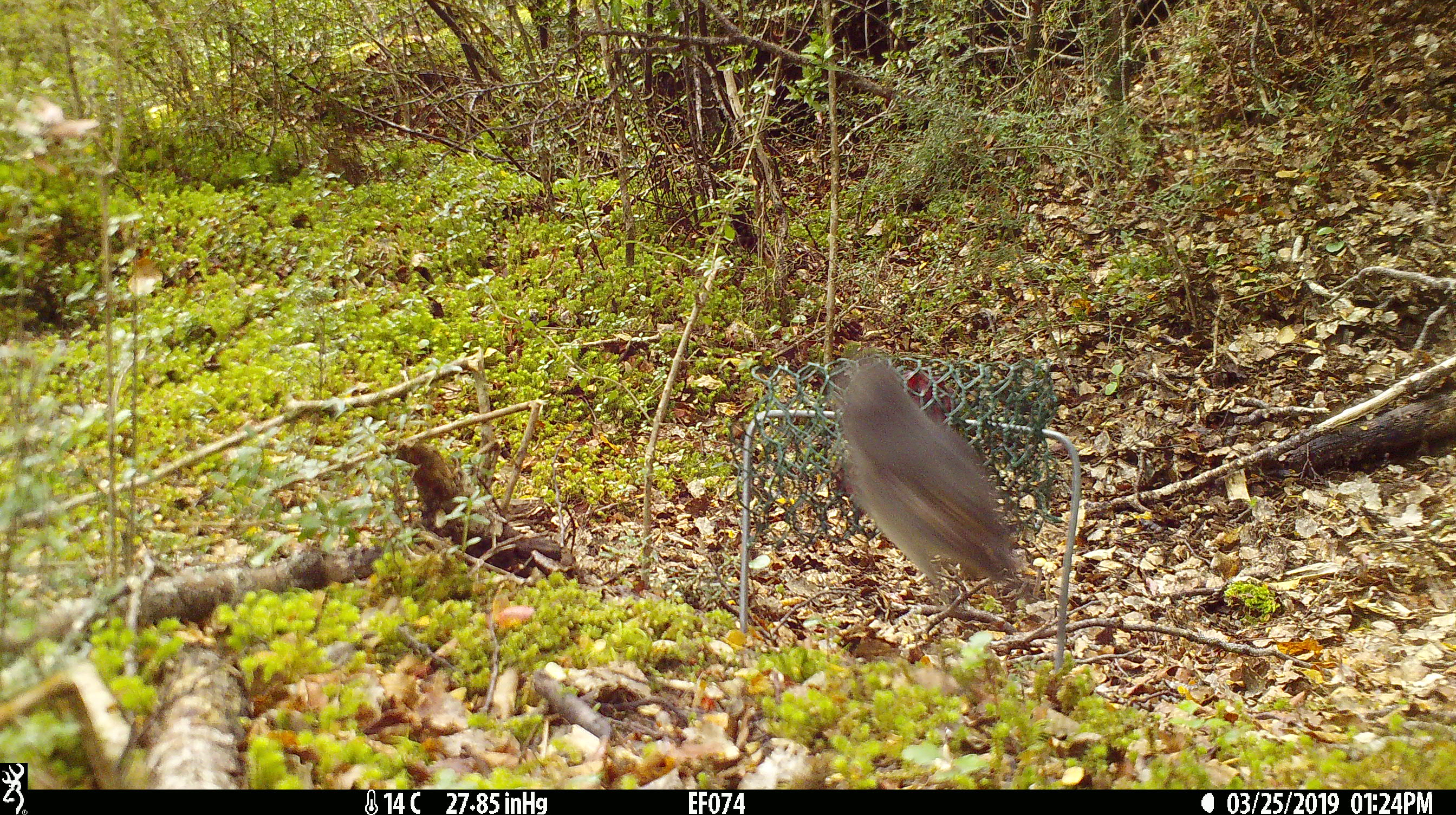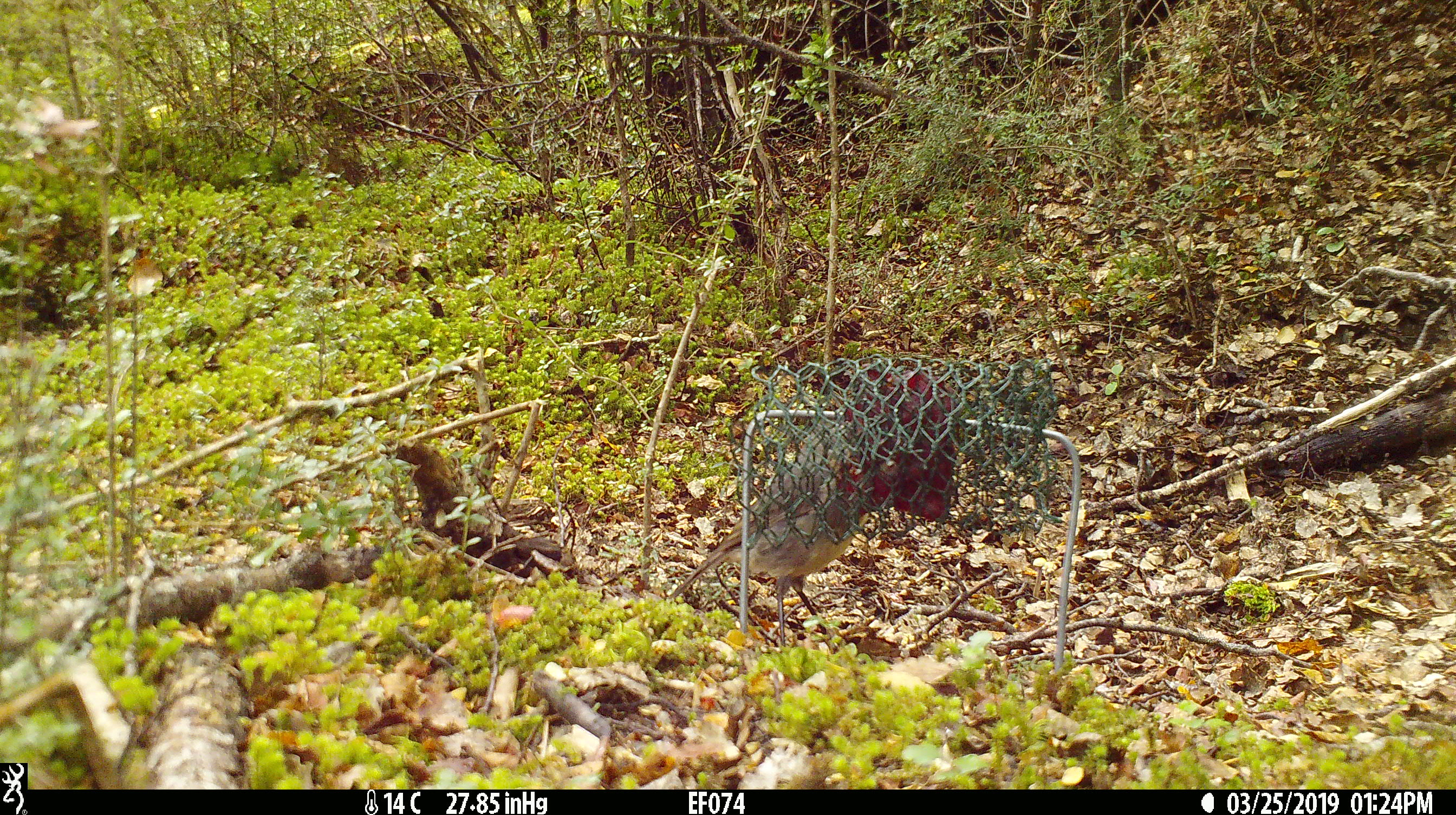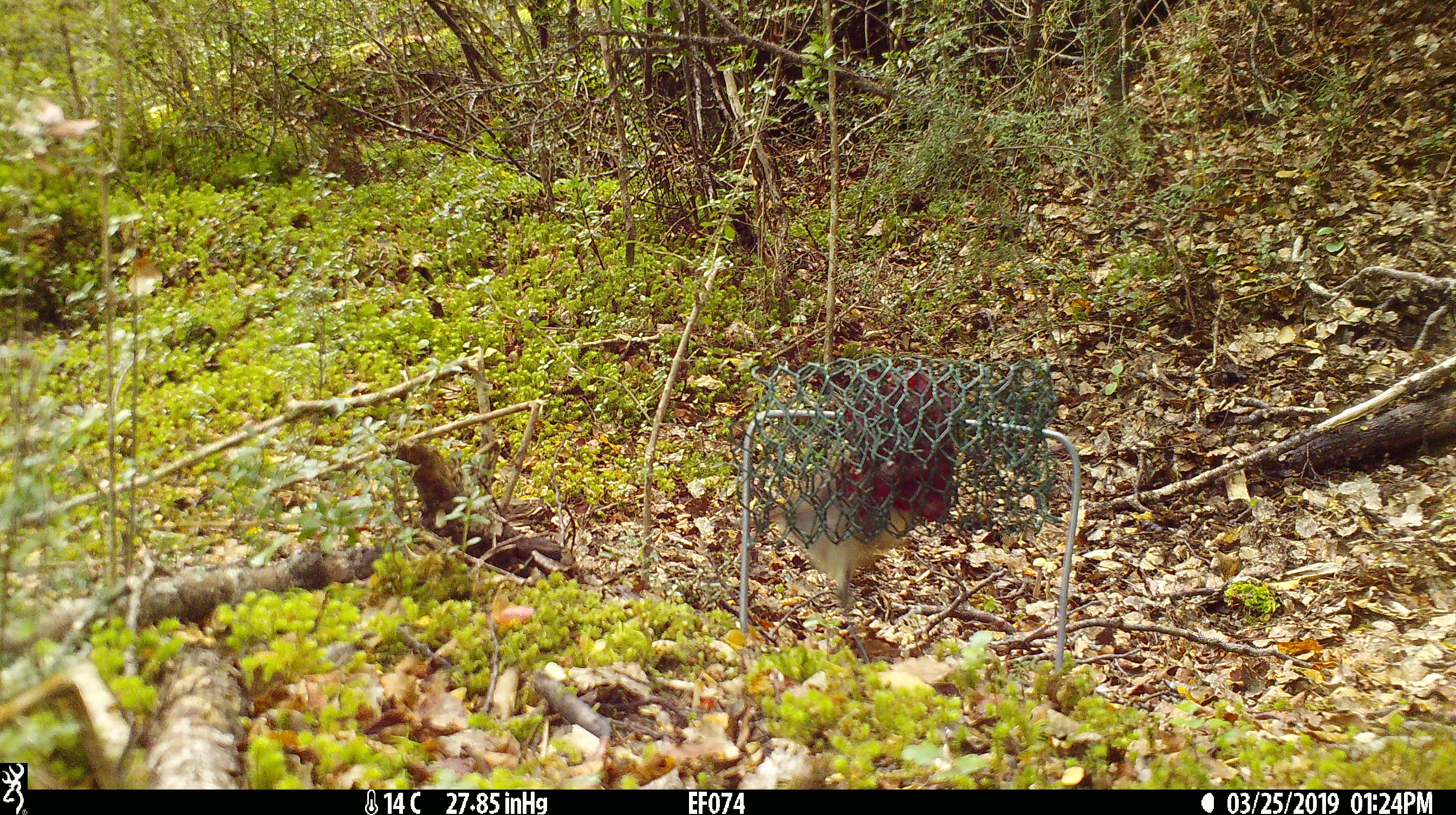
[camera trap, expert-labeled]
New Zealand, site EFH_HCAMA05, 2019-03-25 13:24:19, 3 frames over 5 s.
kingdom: Animalia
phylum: Chordata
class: Aves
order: Passeriformes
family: Petroicidae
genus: Petroica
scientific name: Petroica australis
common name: new zealand robin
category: robin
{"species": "robin (new zealand robin) (Petroica australis)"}